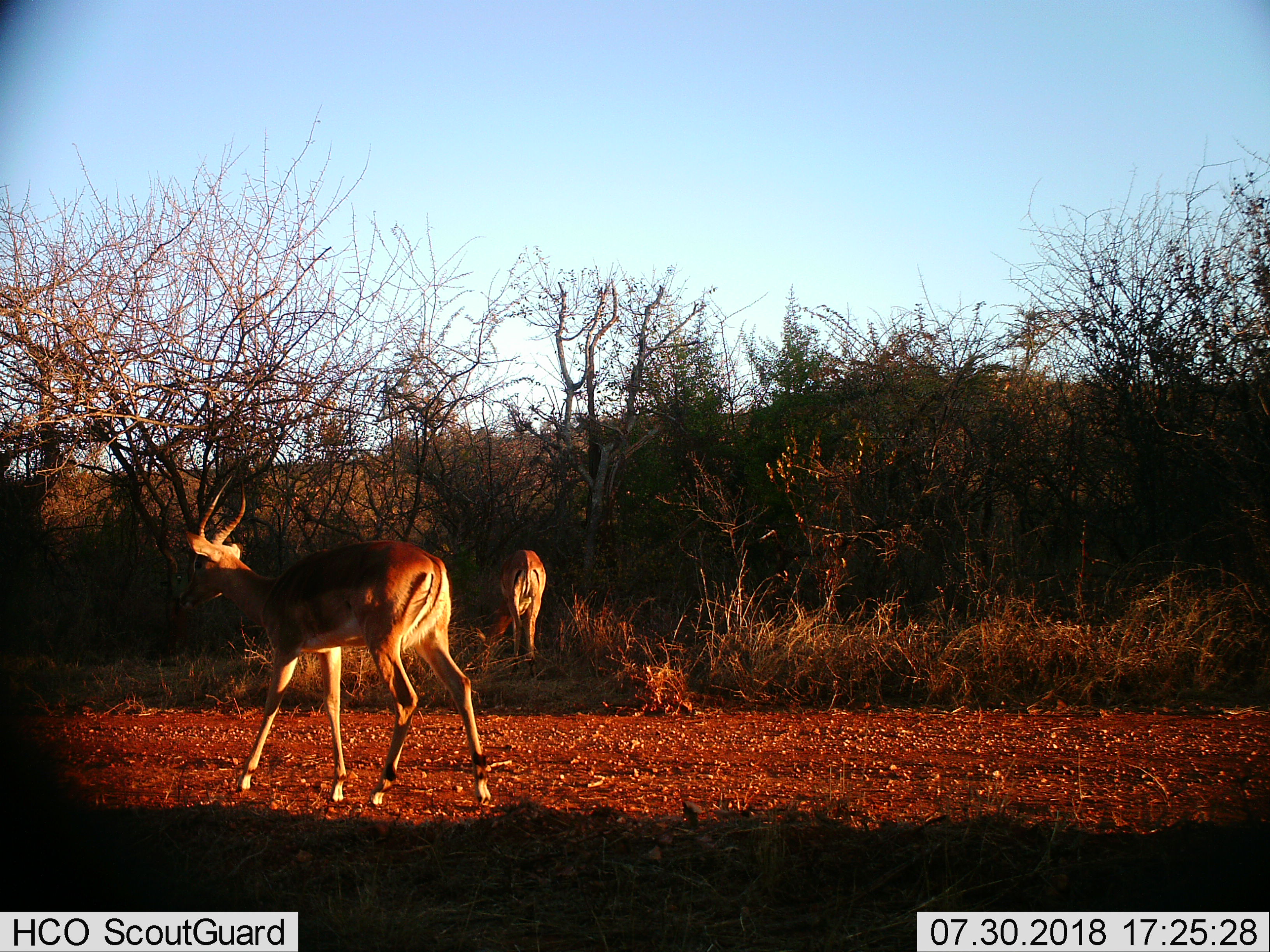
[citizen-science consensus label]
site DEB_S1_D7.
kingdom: Animalia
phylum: Chordata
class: Mammalia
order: Artiodactyla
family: Bovidae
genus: Aepyceros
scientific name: Aepyceros melampus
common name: impala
Impala (Aepyceros melampus), count 2. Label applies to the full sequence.